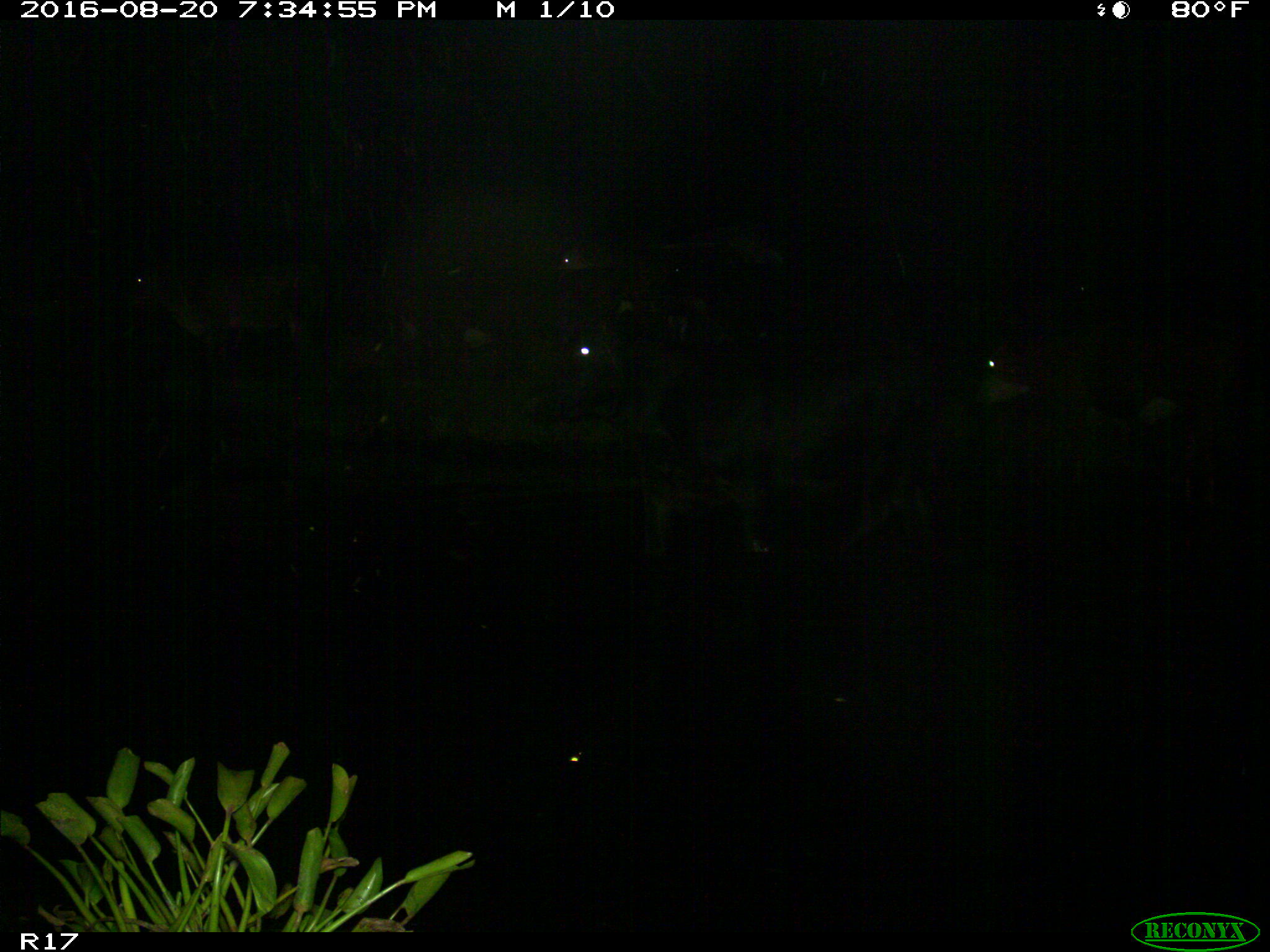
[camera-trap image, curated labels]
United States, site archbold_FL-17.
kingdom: Animalia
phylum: Chordata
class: Mammalia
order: Artiodactyla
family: Bovidae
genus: Bos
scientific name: Bos taurus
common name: domestic cow